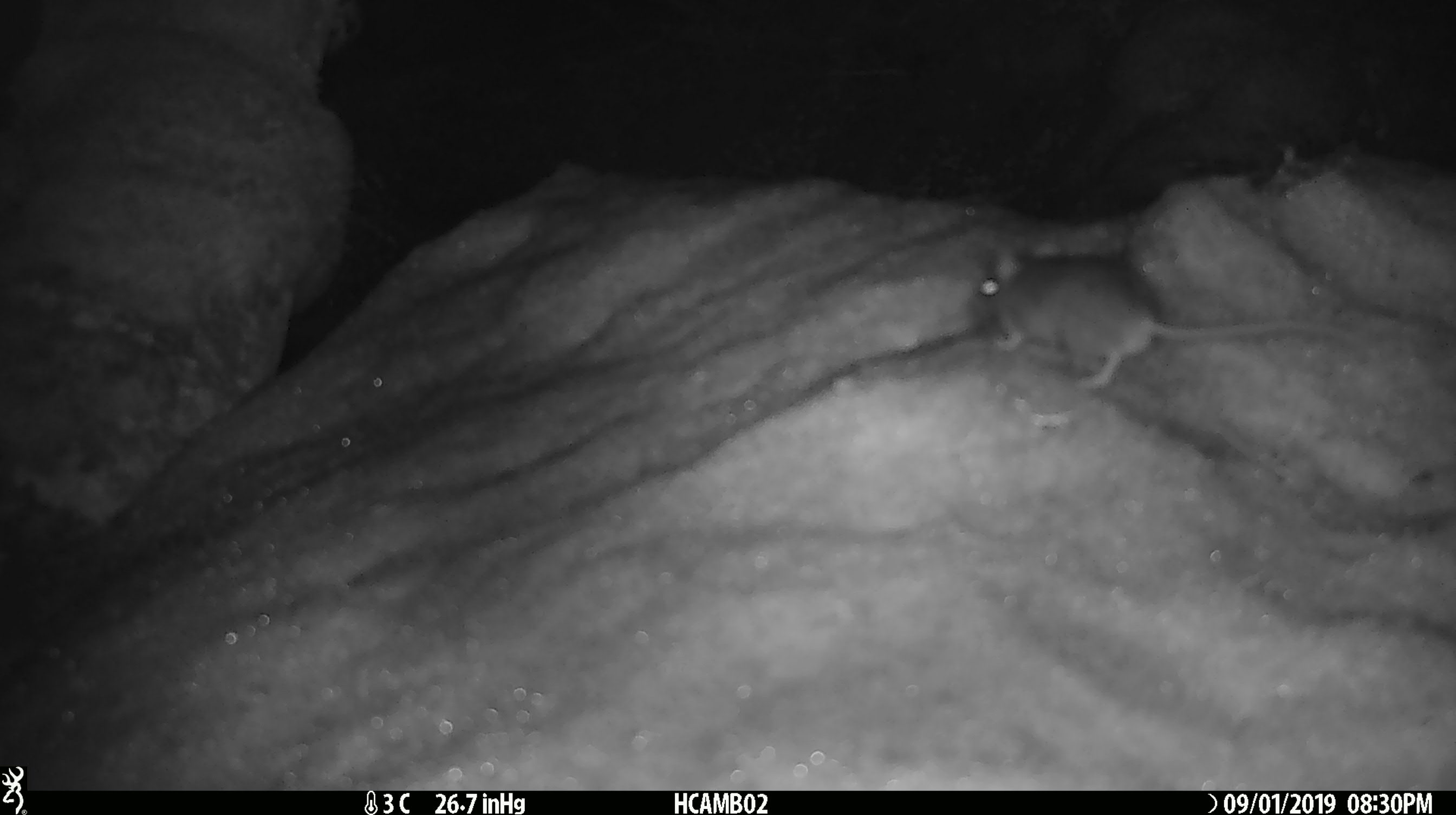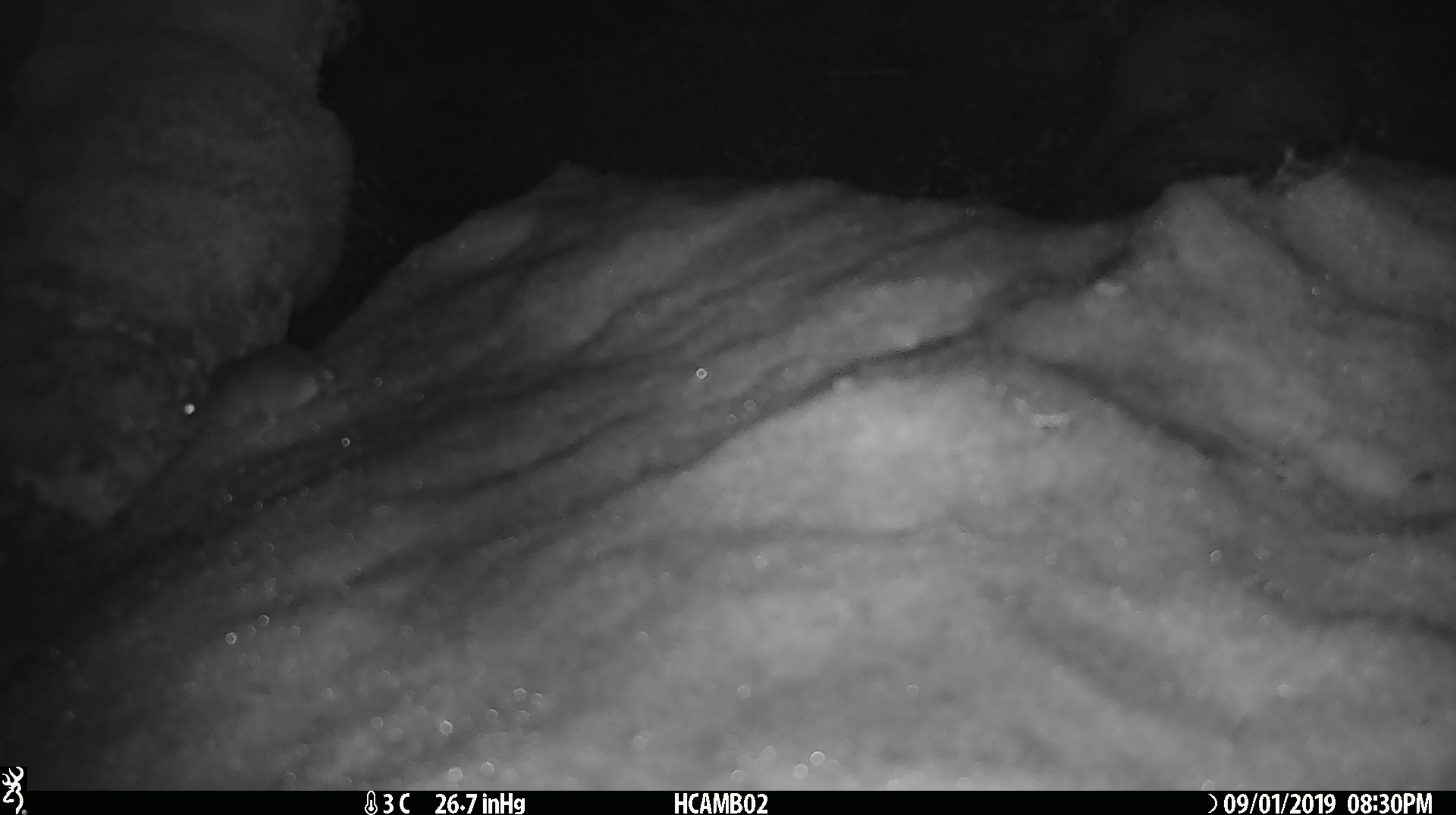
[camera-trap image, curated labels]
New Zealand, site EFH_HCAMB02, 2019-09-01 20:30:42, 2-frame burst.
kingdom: Animalia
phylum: Chordata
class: Mammalia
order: Rodentia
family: Muridae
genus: Mus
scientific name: Mus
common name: mouse